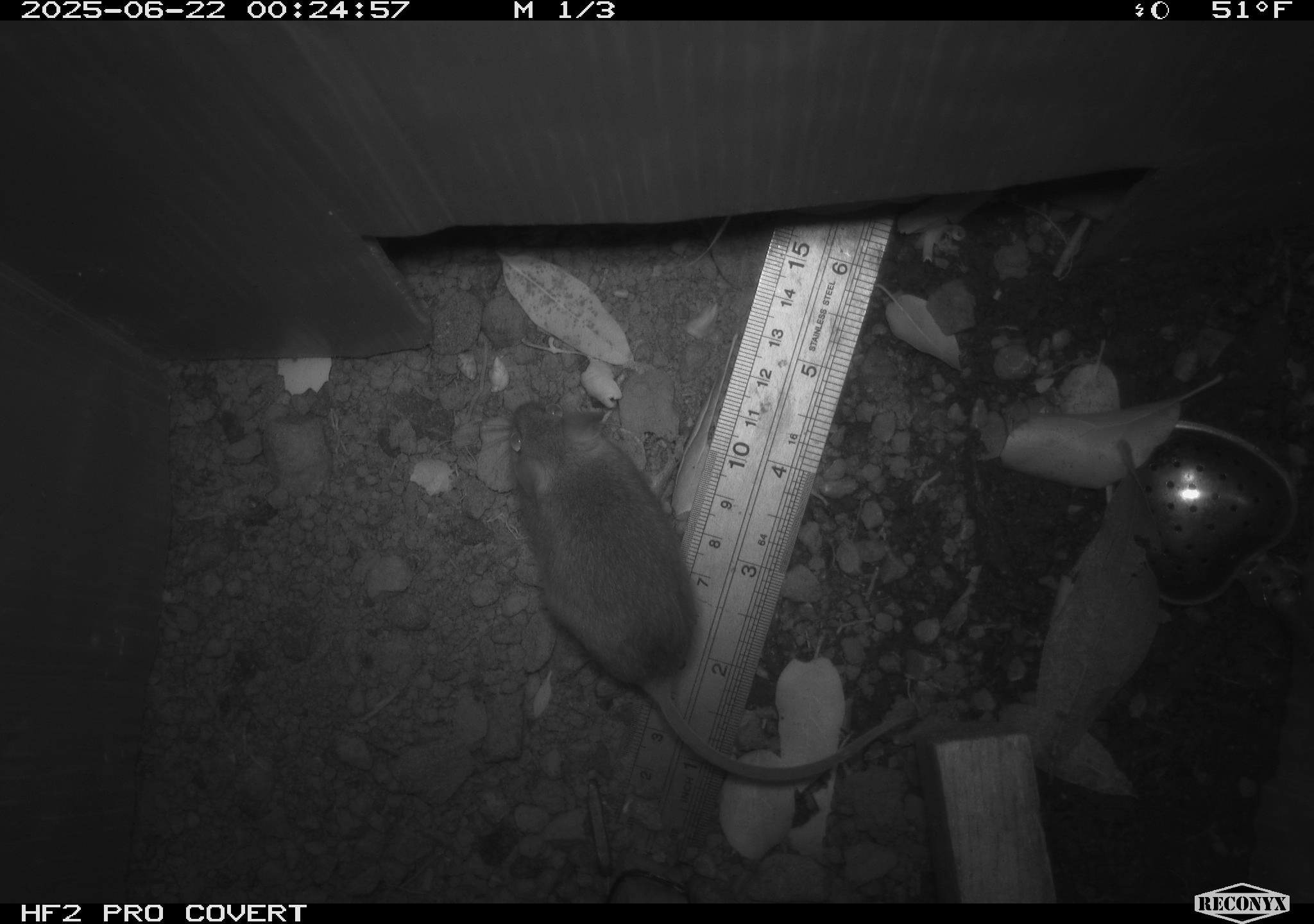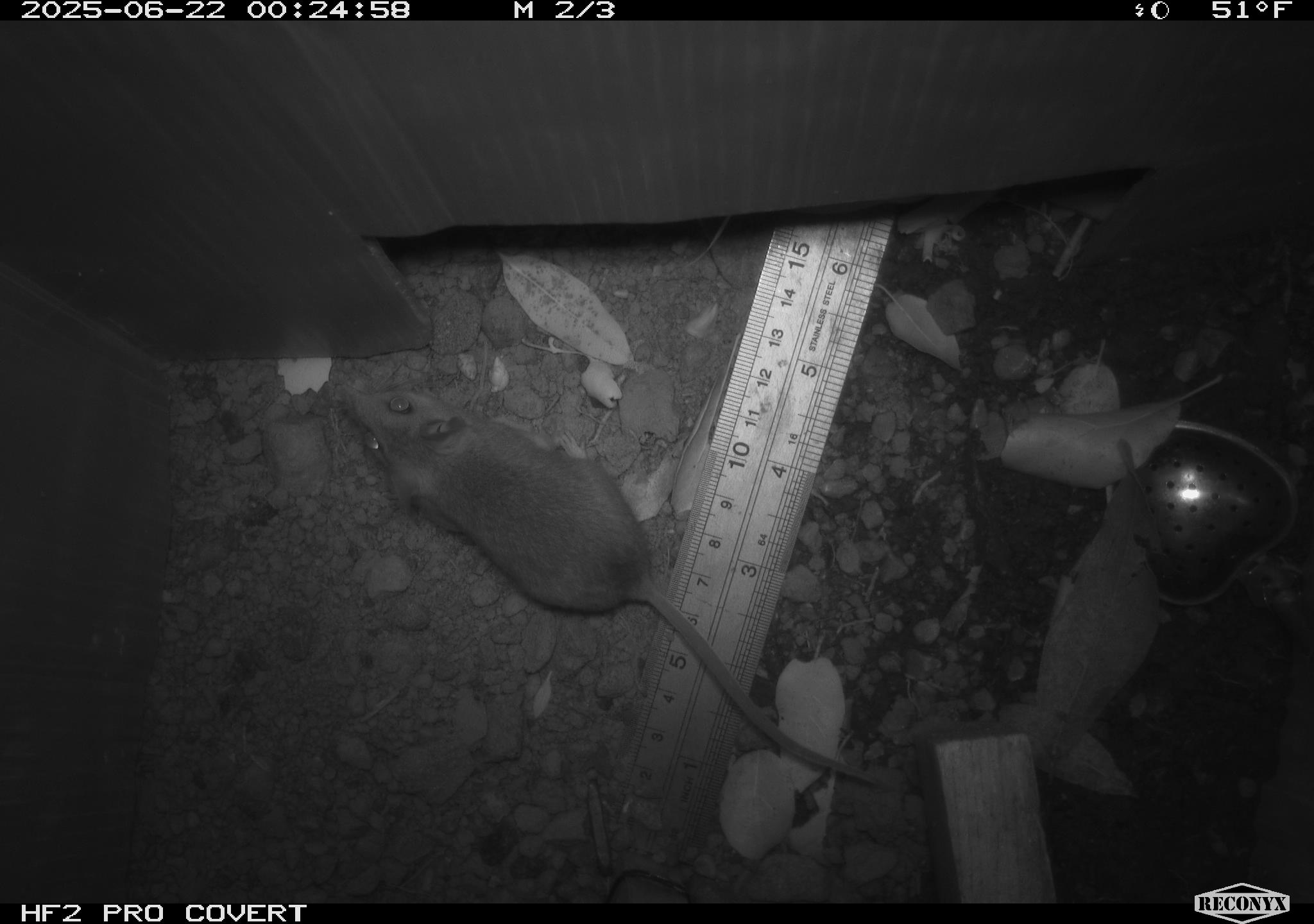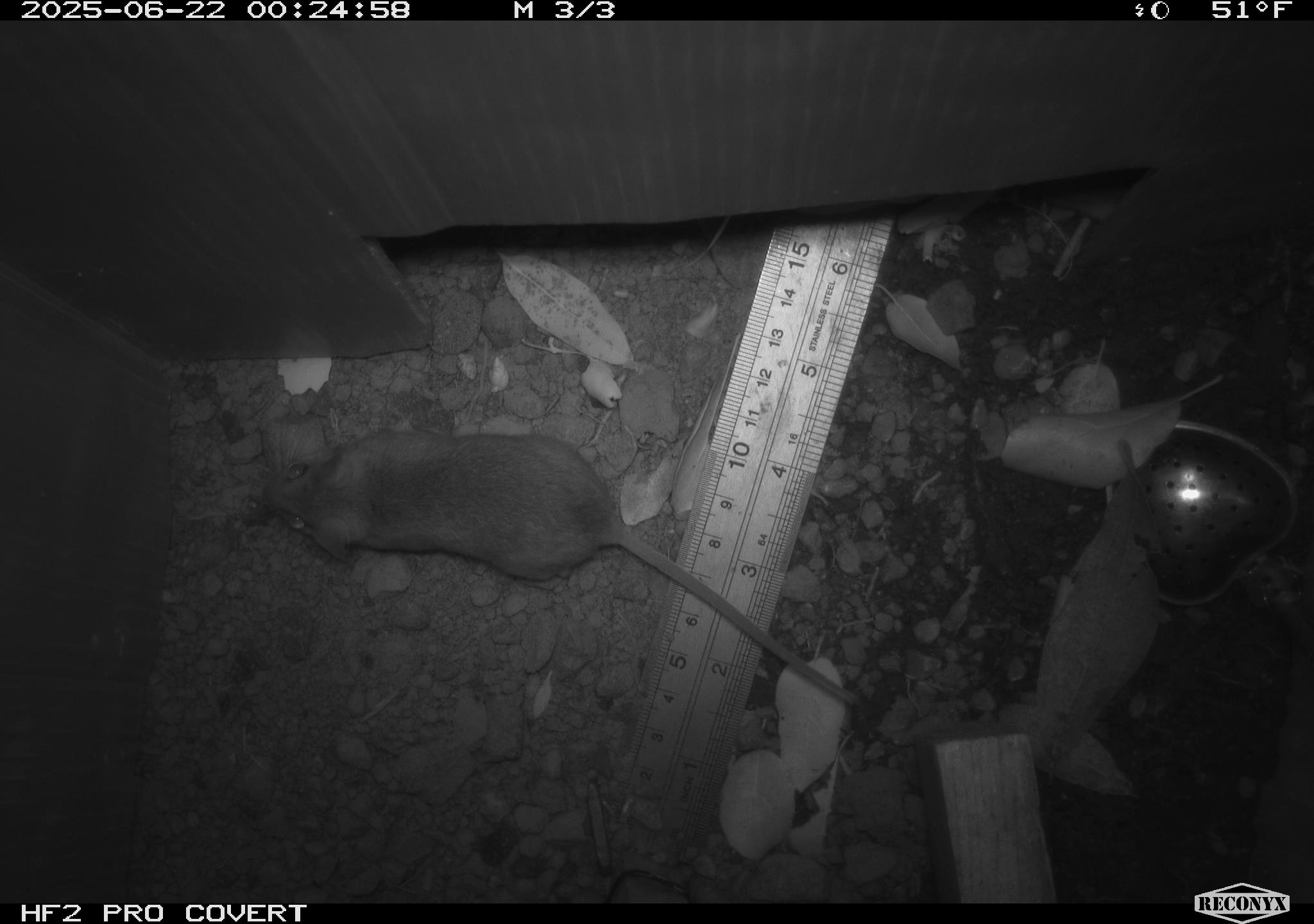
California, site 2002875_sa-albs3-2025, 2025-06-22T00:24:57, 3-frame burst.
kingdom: Animalia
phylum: Chordata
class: Mammalia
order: Rodentia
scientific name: Rodentia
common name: mouse species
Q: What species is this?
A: Mouse species (Rodentia).